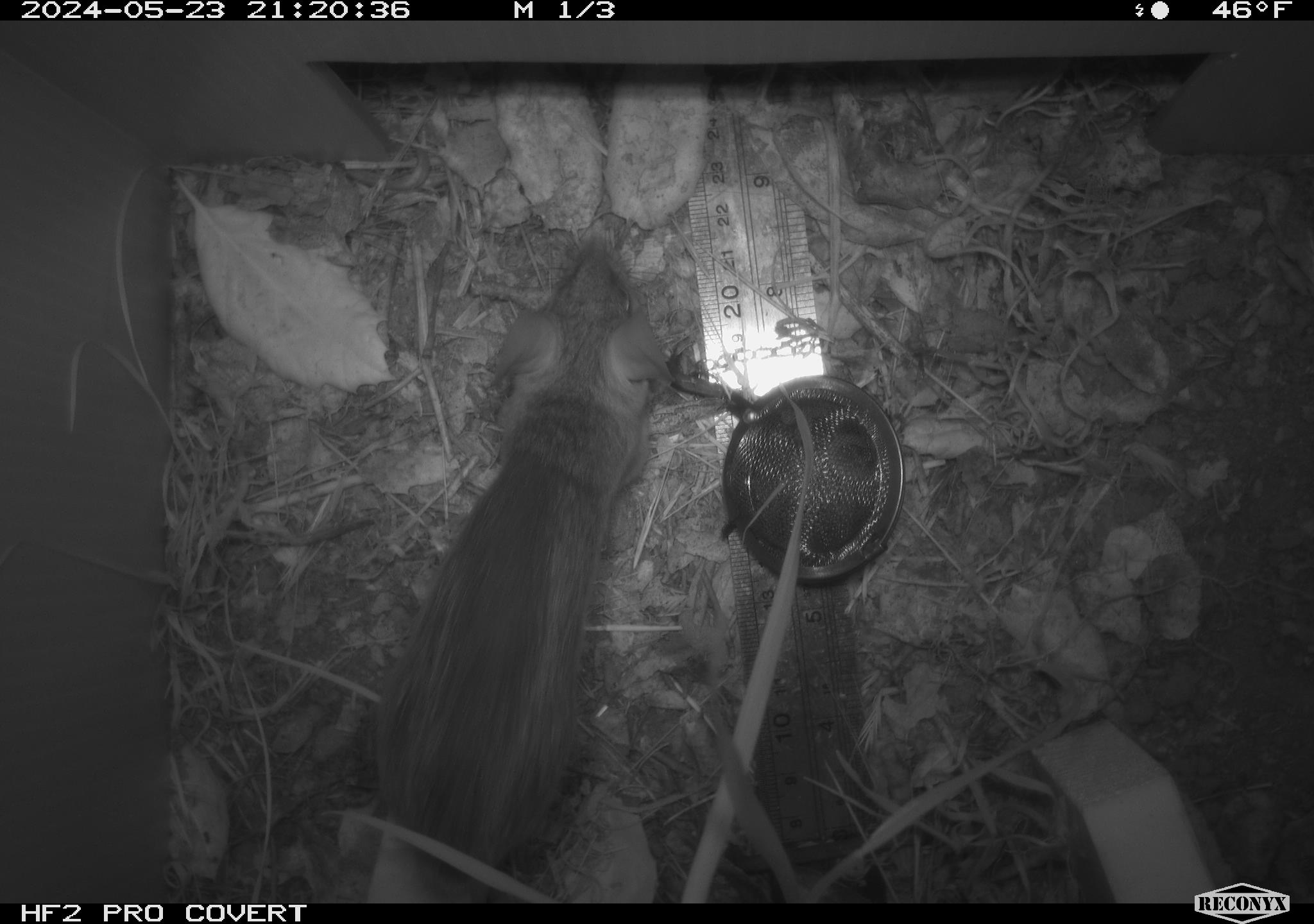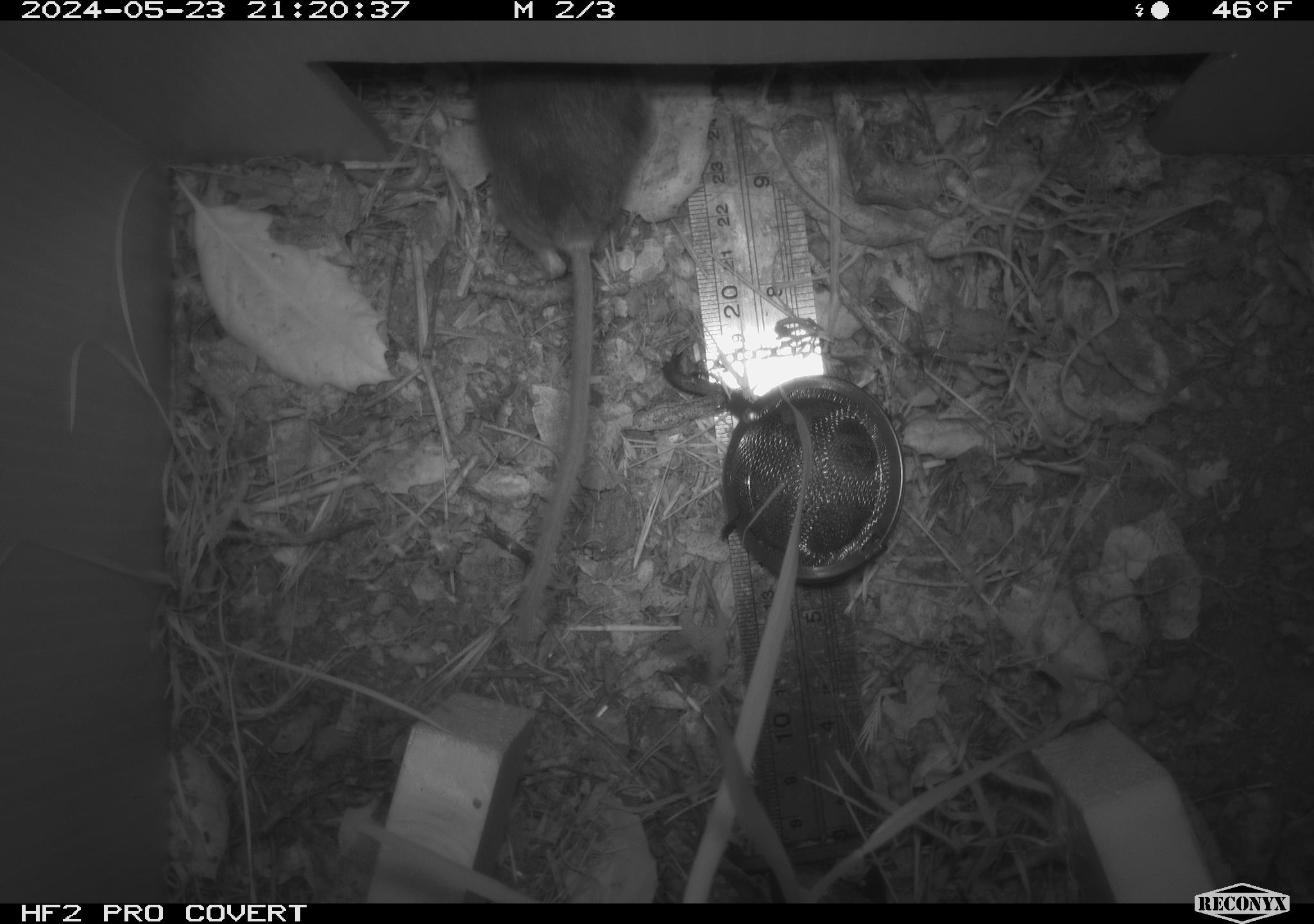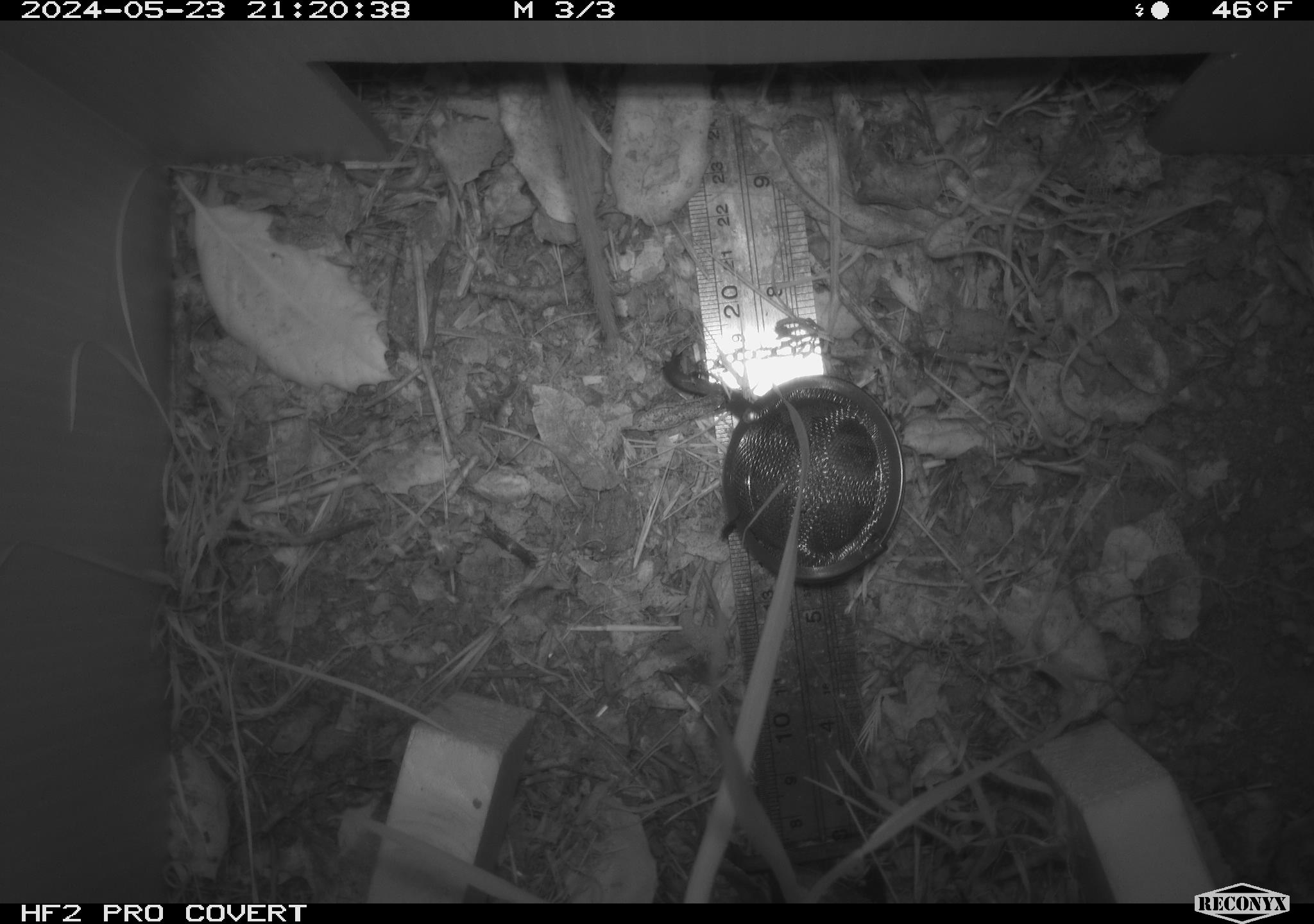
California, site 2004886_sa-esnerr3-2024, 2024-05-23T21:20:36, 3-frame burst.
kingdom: Animalia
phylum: Chordata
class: Mammalia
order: Rodentia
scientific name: Rodentia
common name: rodent